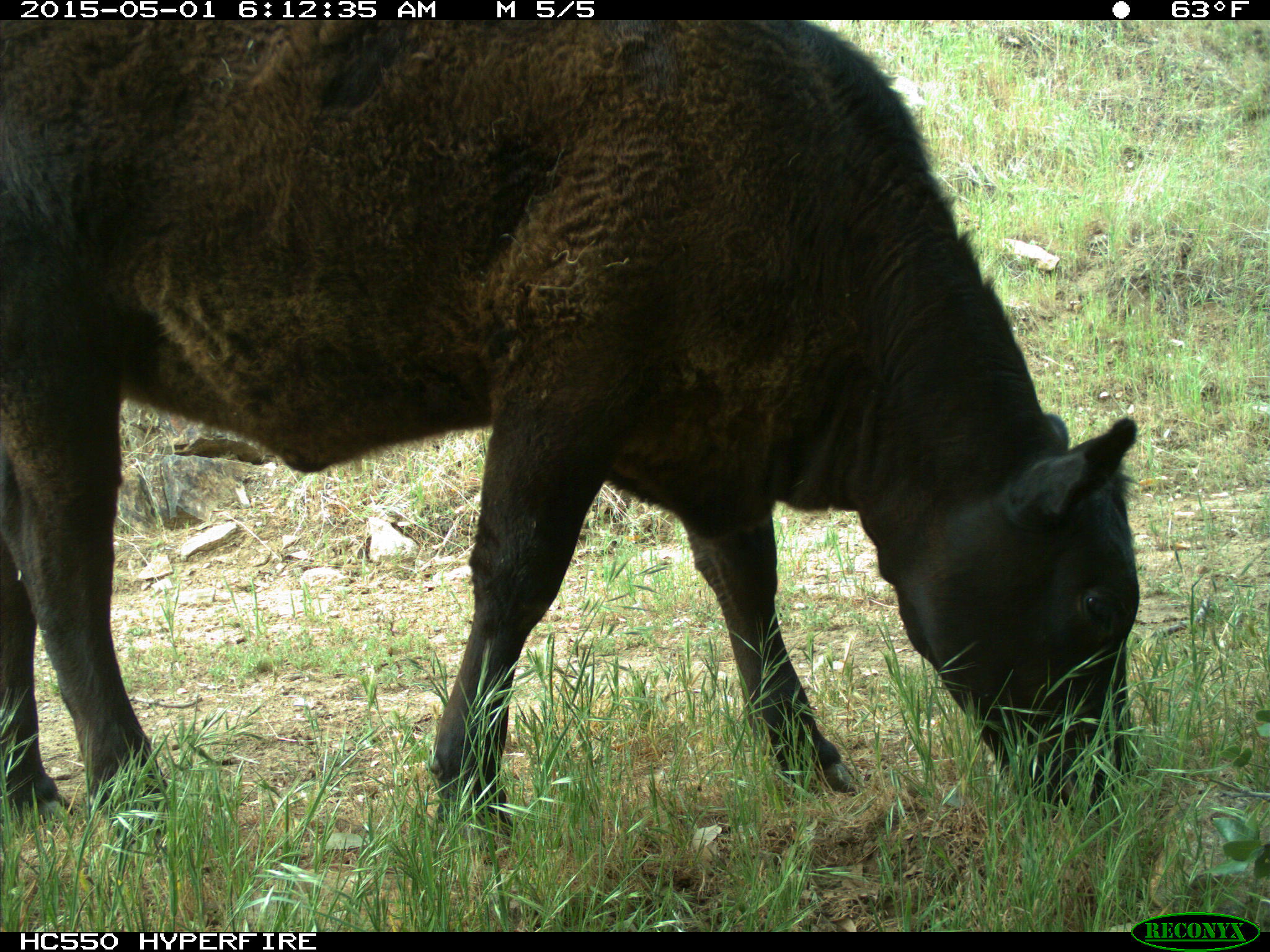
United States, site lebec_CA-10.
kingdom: Animalia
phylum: Chordata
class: Mammalia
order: Artiodactyla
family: Bovidae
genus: Bos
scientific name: Bos taurus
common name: domestic cow